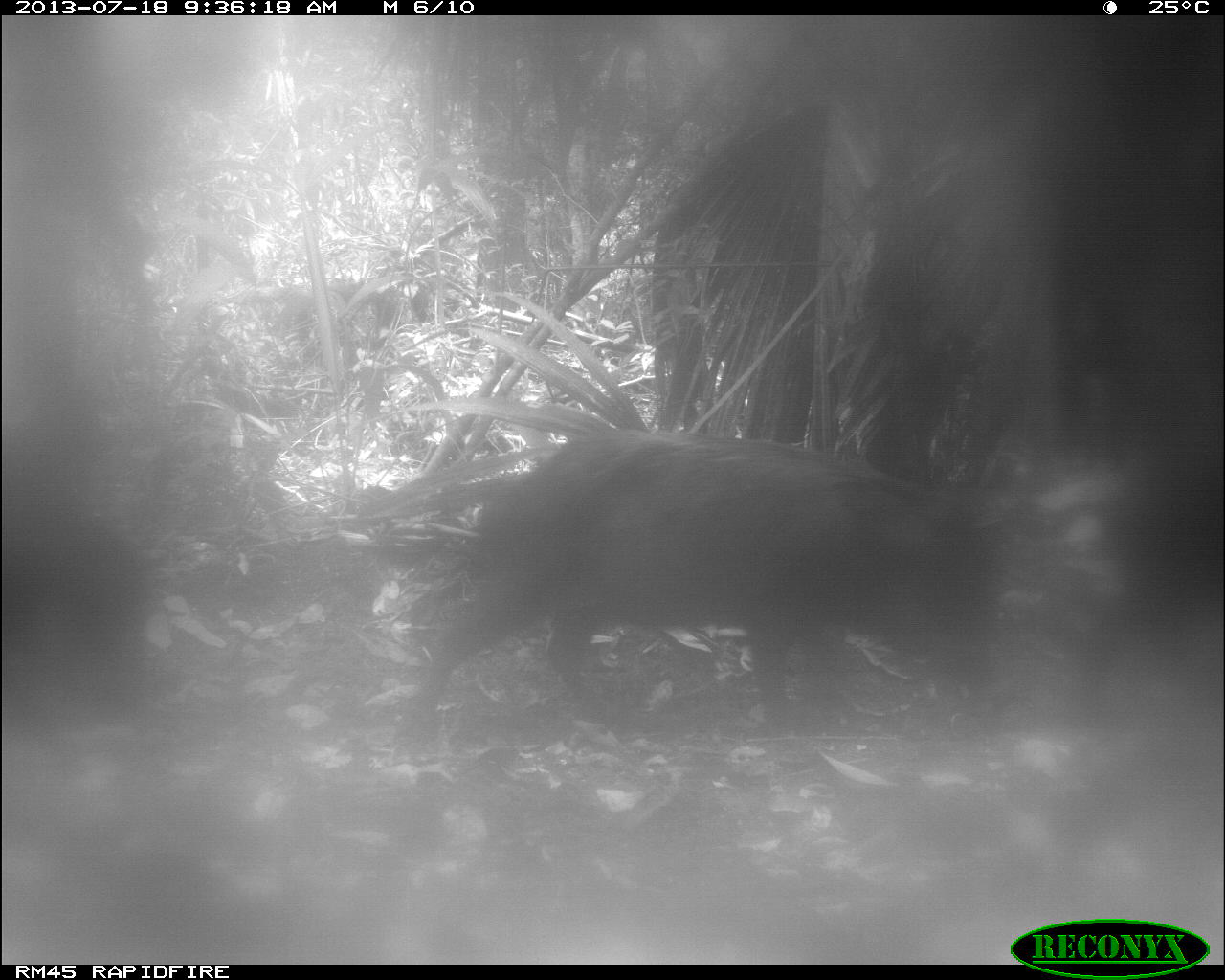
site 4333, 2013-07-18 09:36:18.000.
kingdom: Animalia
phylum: Chordata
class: Mammalia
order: Artiodactyla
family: Tayassuidae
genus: Tayassu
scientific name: Tayassu pecari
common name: white-lipped peccary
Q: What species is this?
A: Tayassu pecari (white-lipped peccary).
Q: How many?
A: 2.